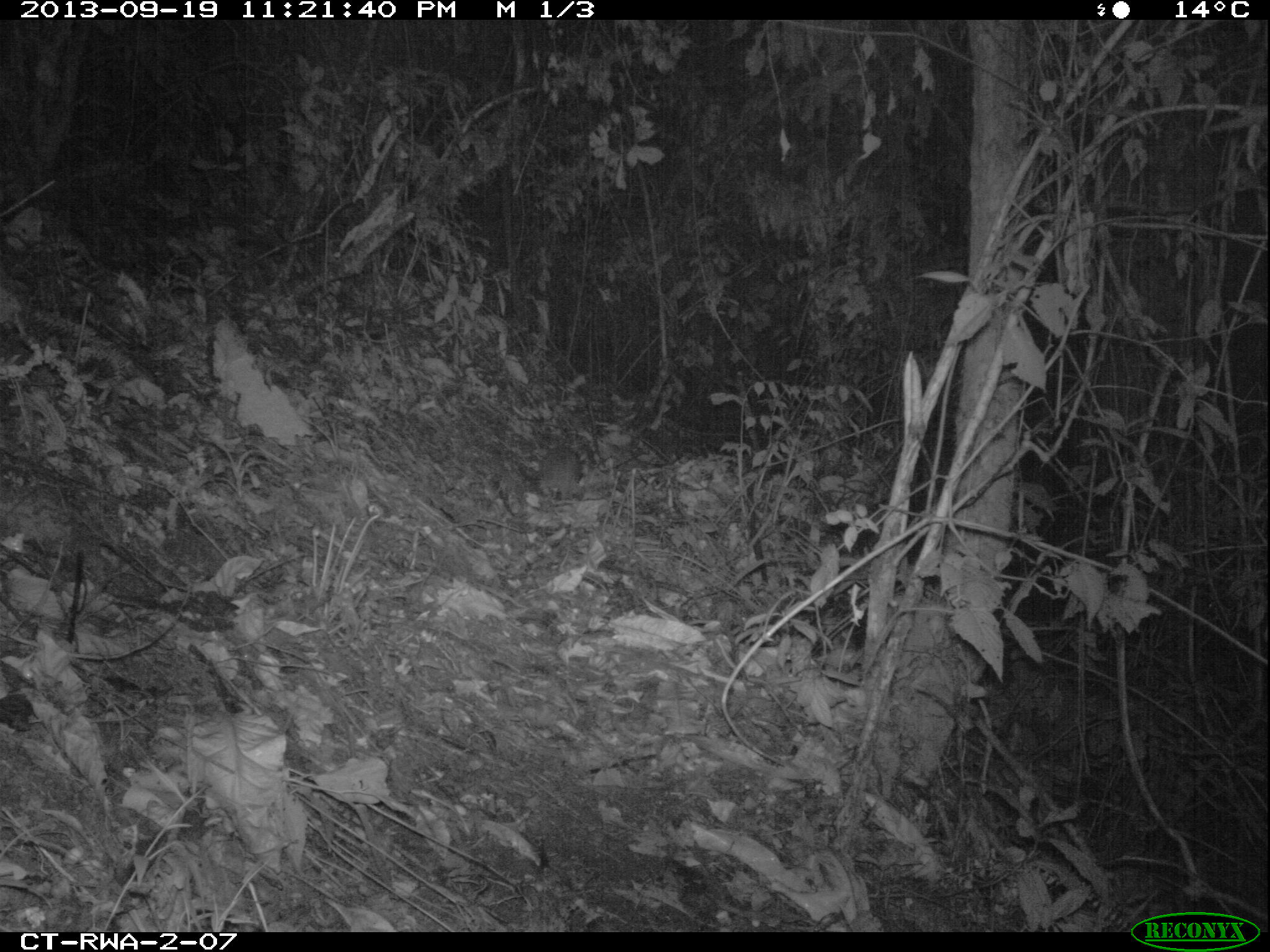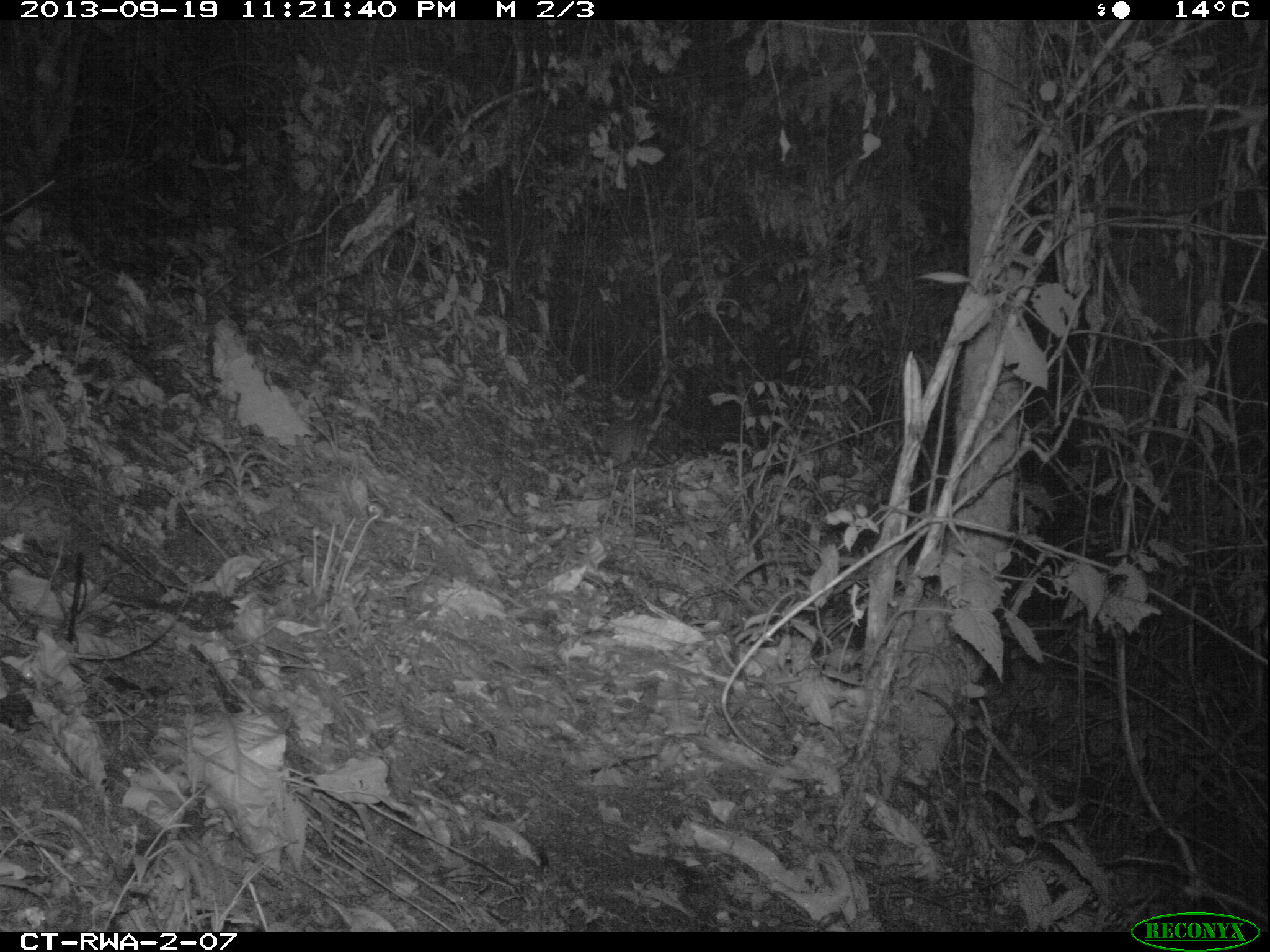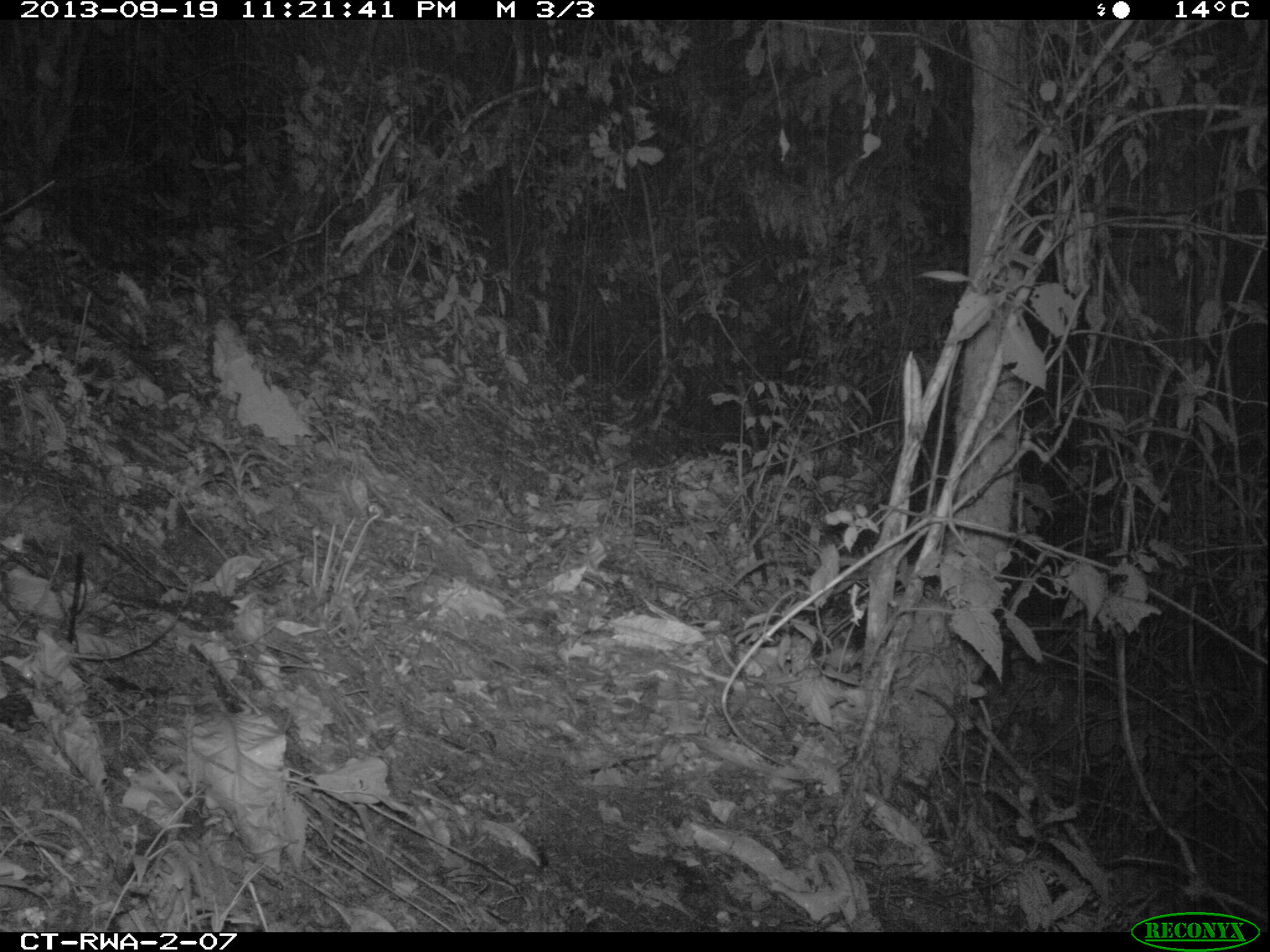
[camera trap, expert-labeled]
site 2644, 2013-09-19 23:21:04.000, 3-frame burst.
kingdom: Animalia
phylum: Chordata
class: Mammalia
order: Rodentia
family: Nesomyidae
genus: Cricetomys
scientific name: Cricetomys gambianus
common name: african giant pouched rat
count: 1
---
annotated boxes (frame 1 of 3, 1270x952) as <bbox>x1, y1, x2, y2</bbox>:
cricetomys gambianus: <bbox>538, 445, 582, 501</bbox>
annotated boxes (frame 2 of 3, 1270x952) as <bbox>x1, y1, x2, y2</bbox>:
cricetomys gambianus: <bbox>605, 419, 649, 464</bbox>